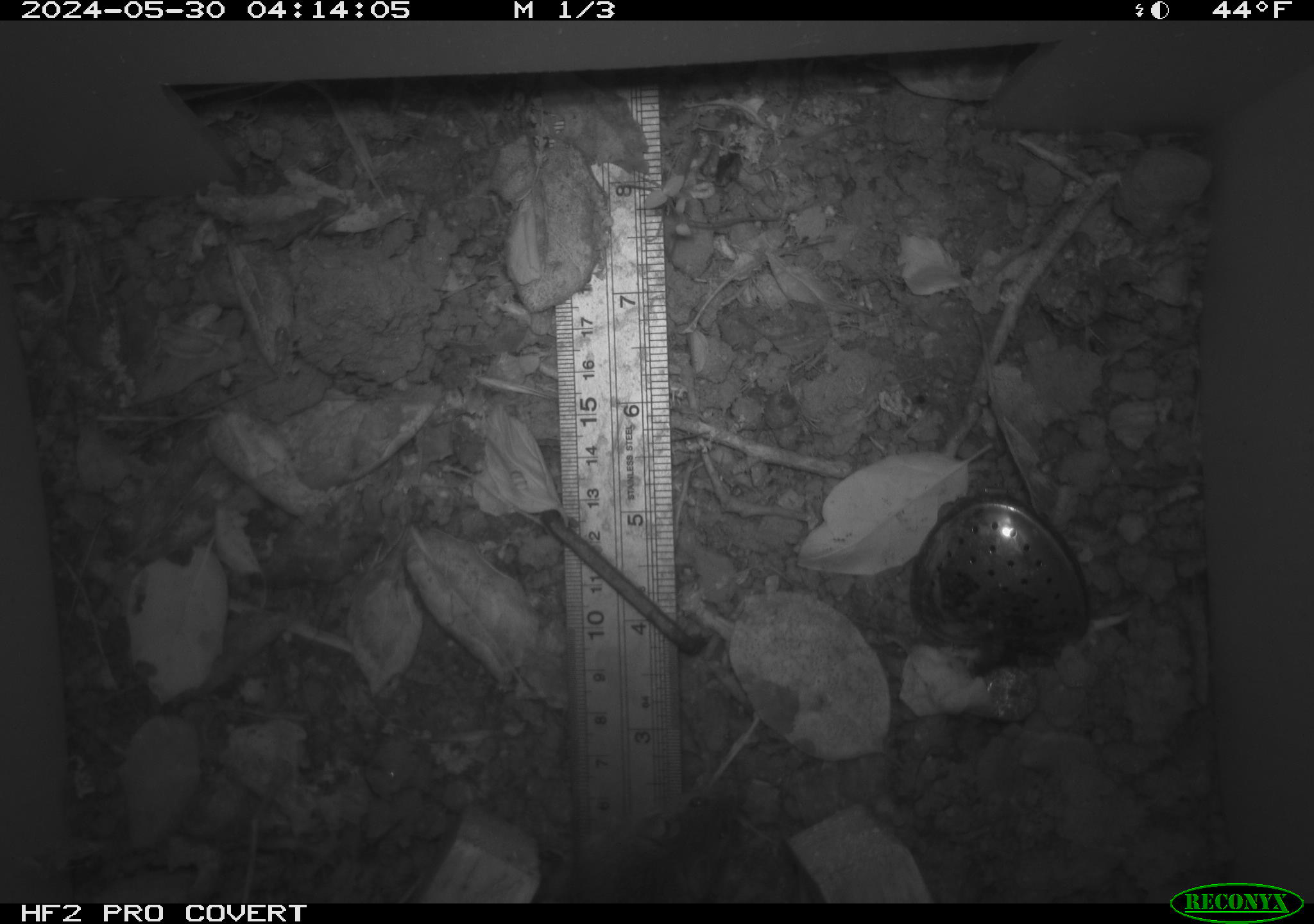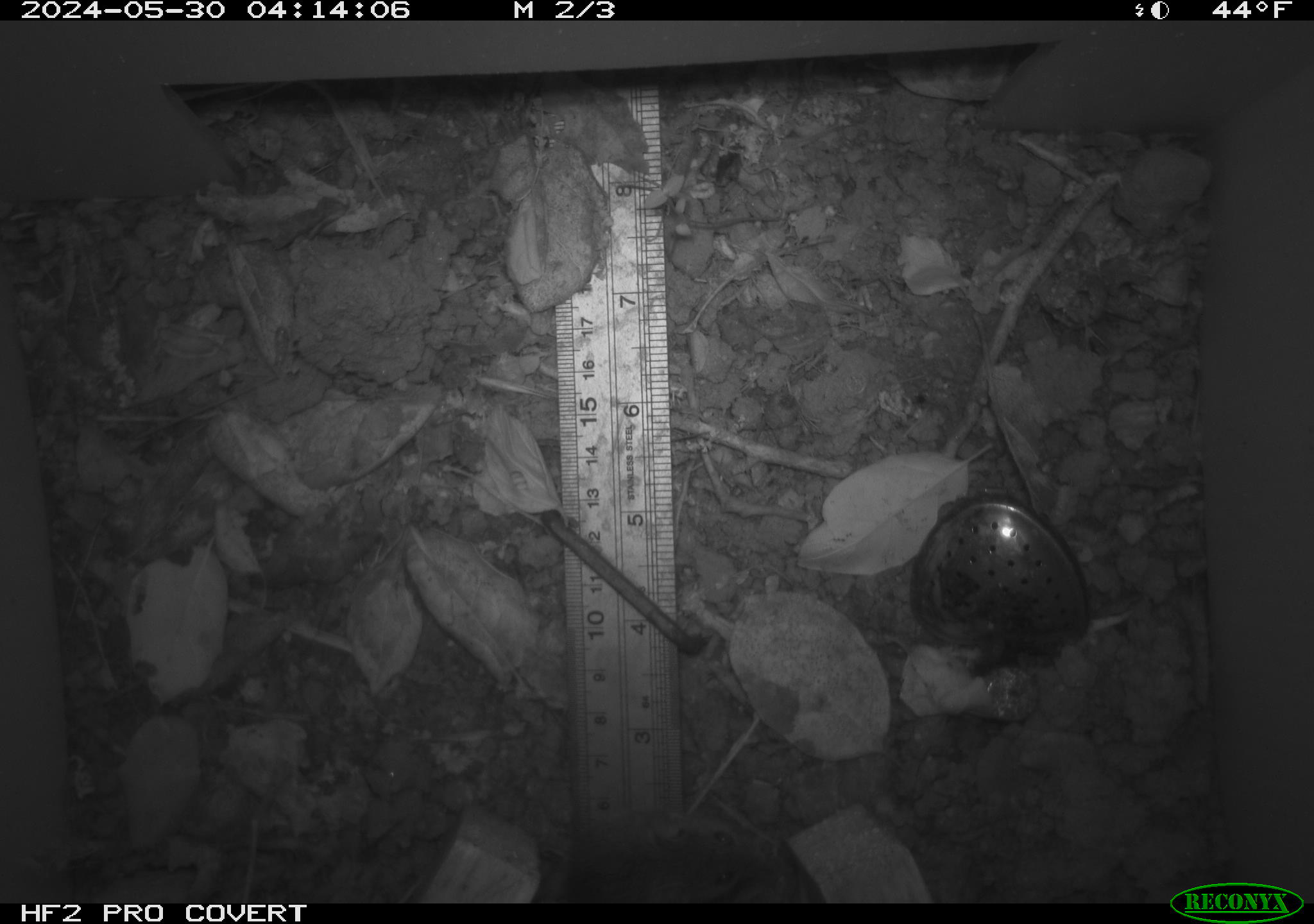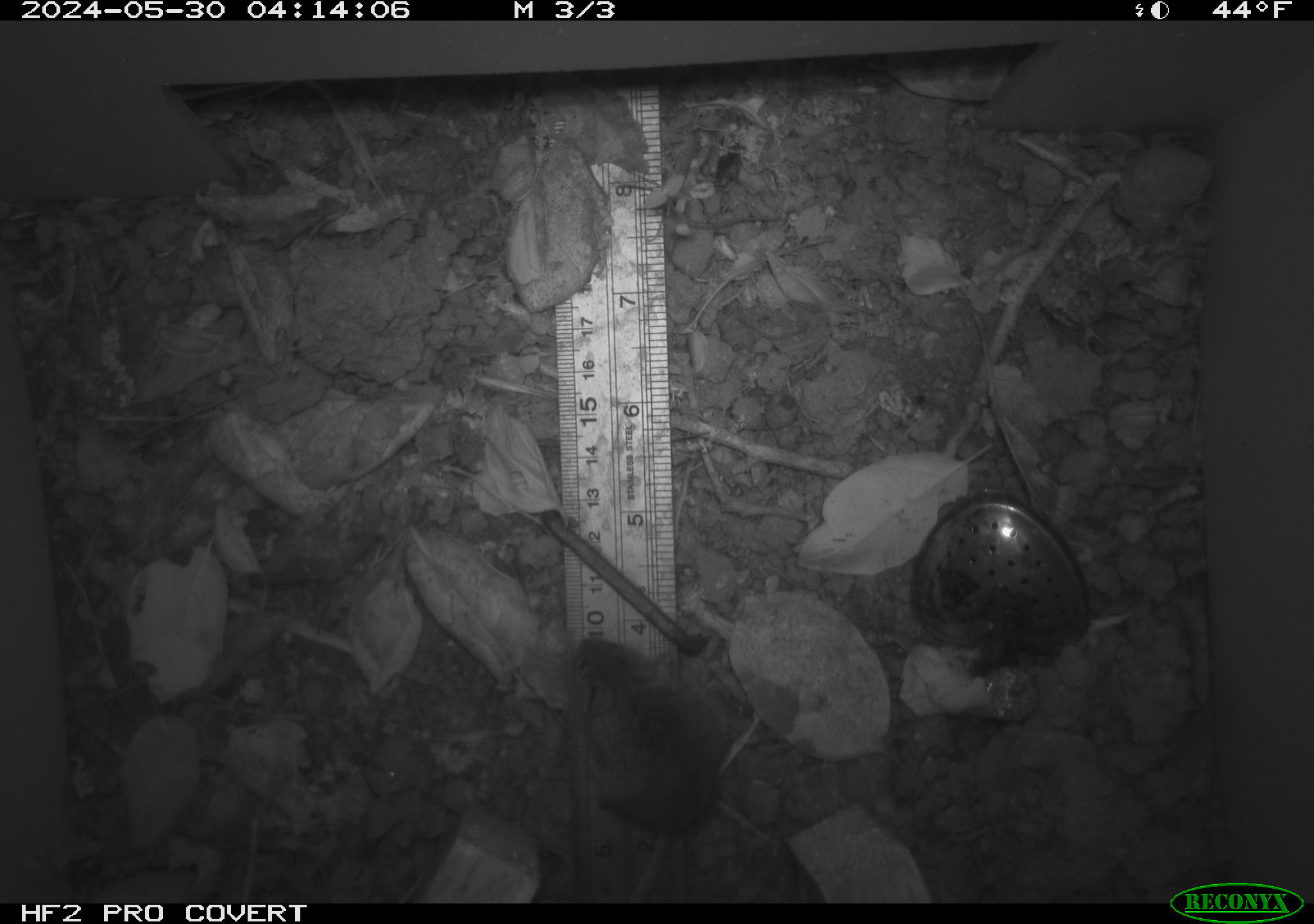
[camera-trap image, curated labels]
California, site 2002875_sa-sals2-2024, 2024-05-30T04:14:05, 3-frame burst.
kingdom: Animalia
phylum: Chordata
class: Mammalia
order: Rodentia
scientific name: Rodentia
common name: mouse species